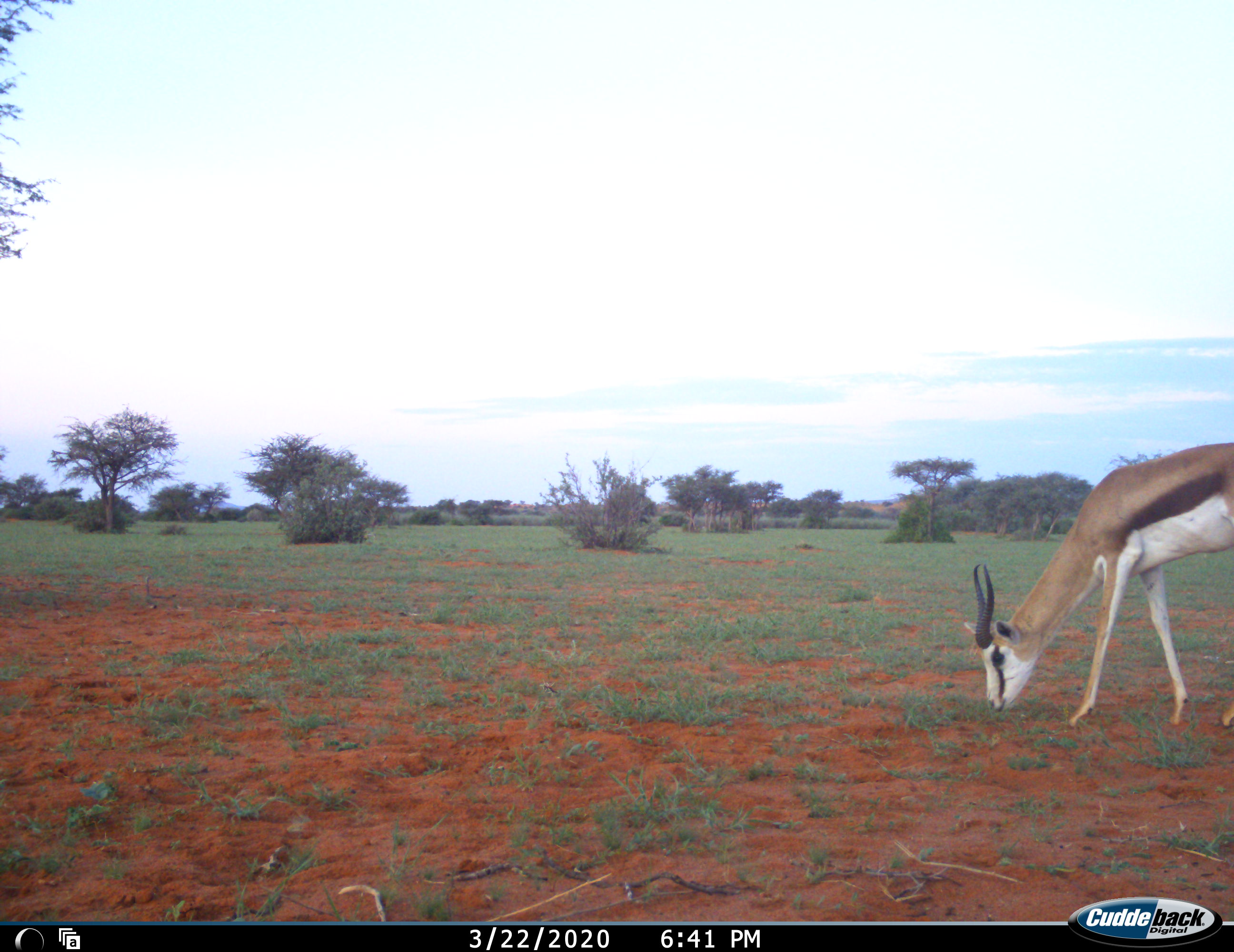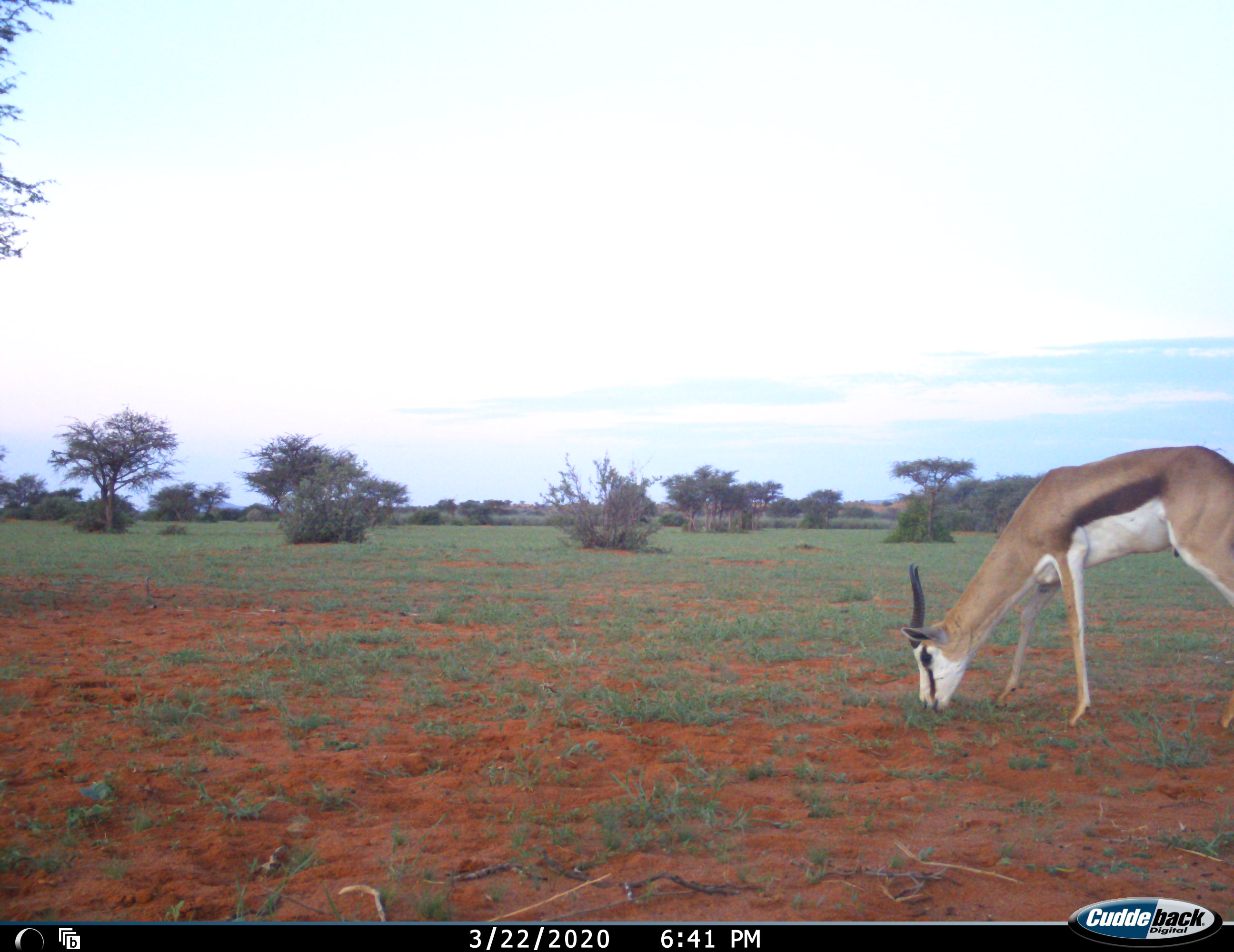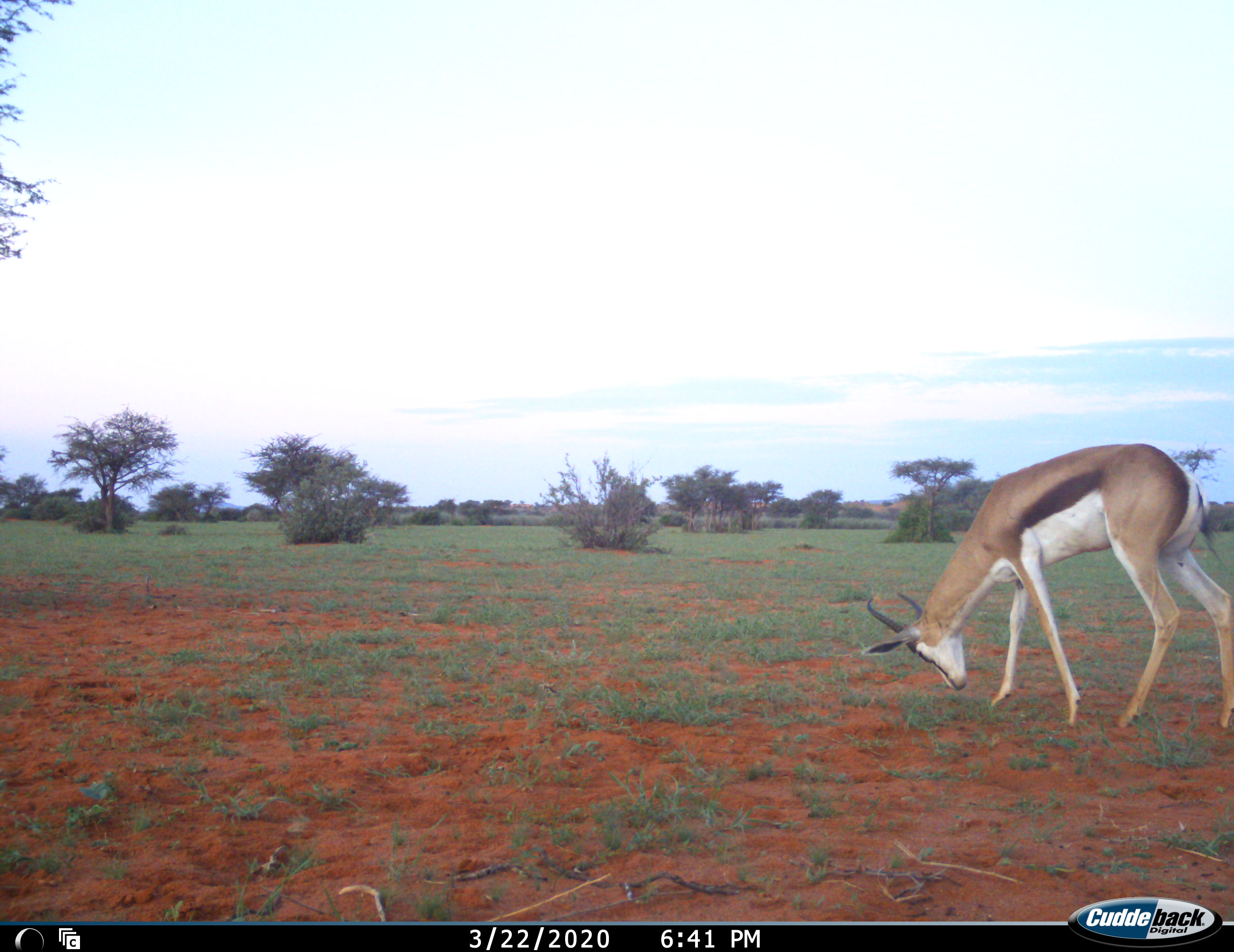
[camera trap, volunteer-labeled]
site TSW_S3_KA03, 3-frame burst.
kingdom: Animalia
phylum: Chordata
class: Mammalia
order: Artiodactyla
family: Bovidae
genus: Antidorcas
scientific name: Antidorcas marsupialis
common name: springbok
Springbok (Antidorcas marsupialis), count 1. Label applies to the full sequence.